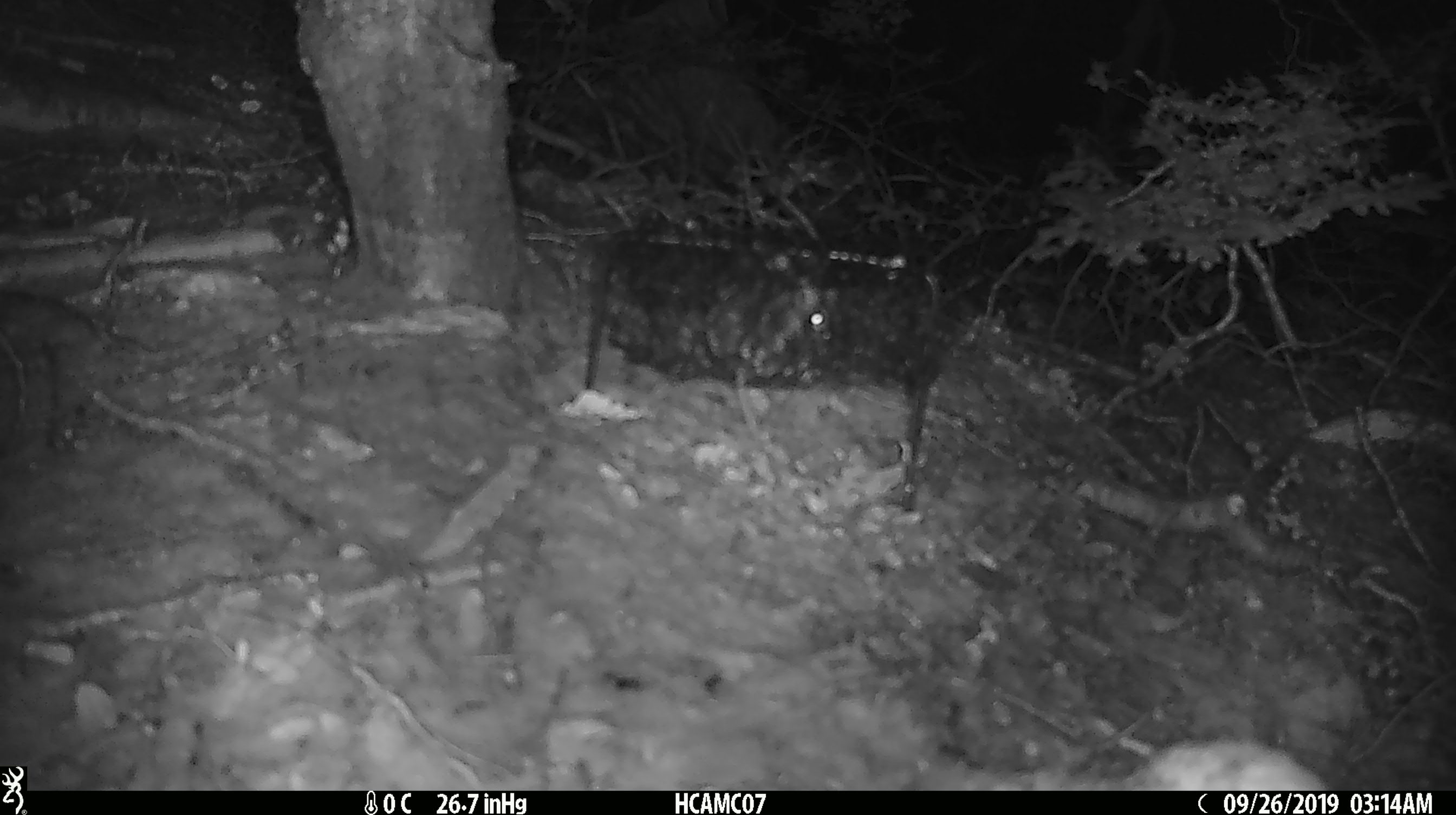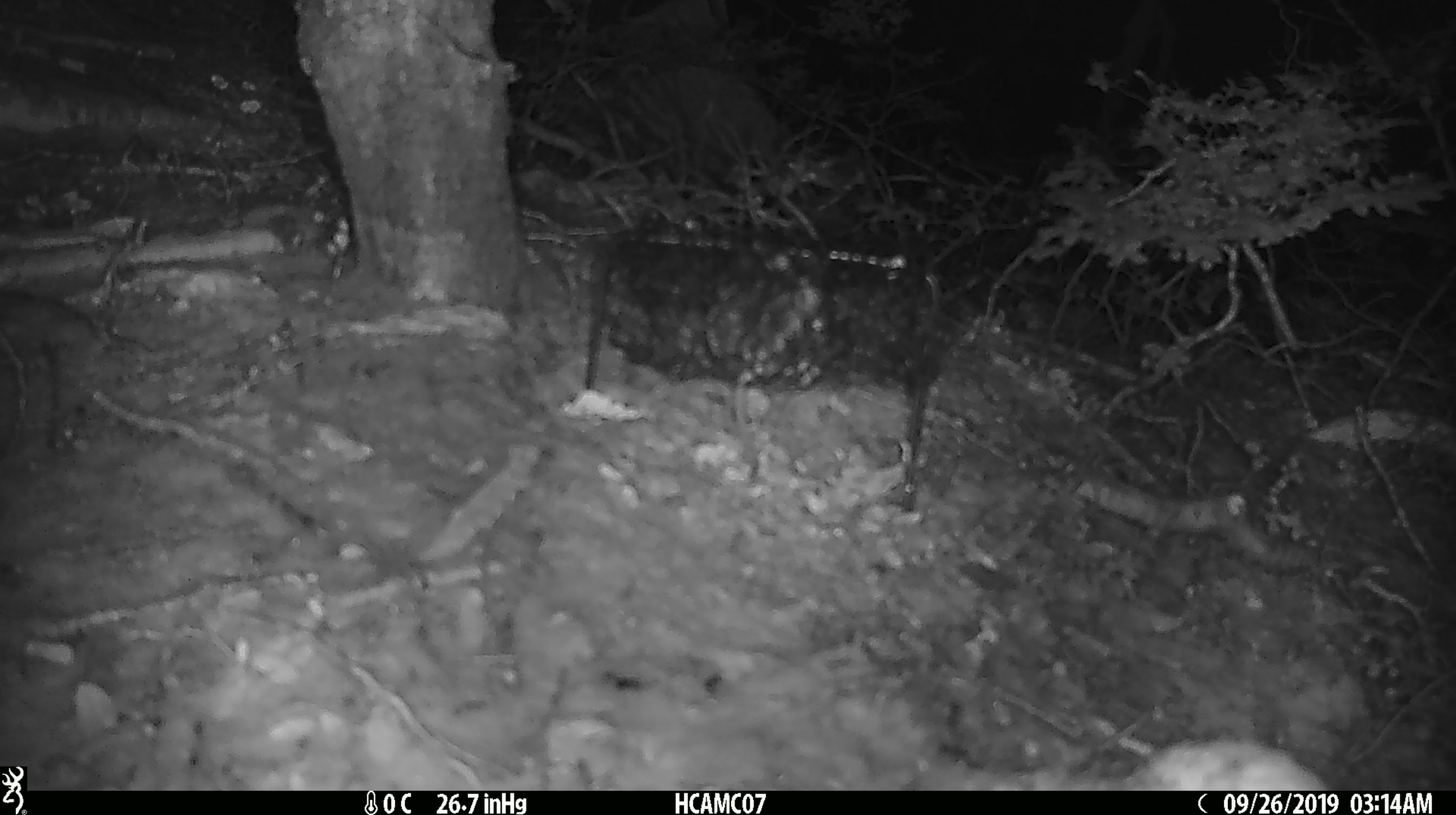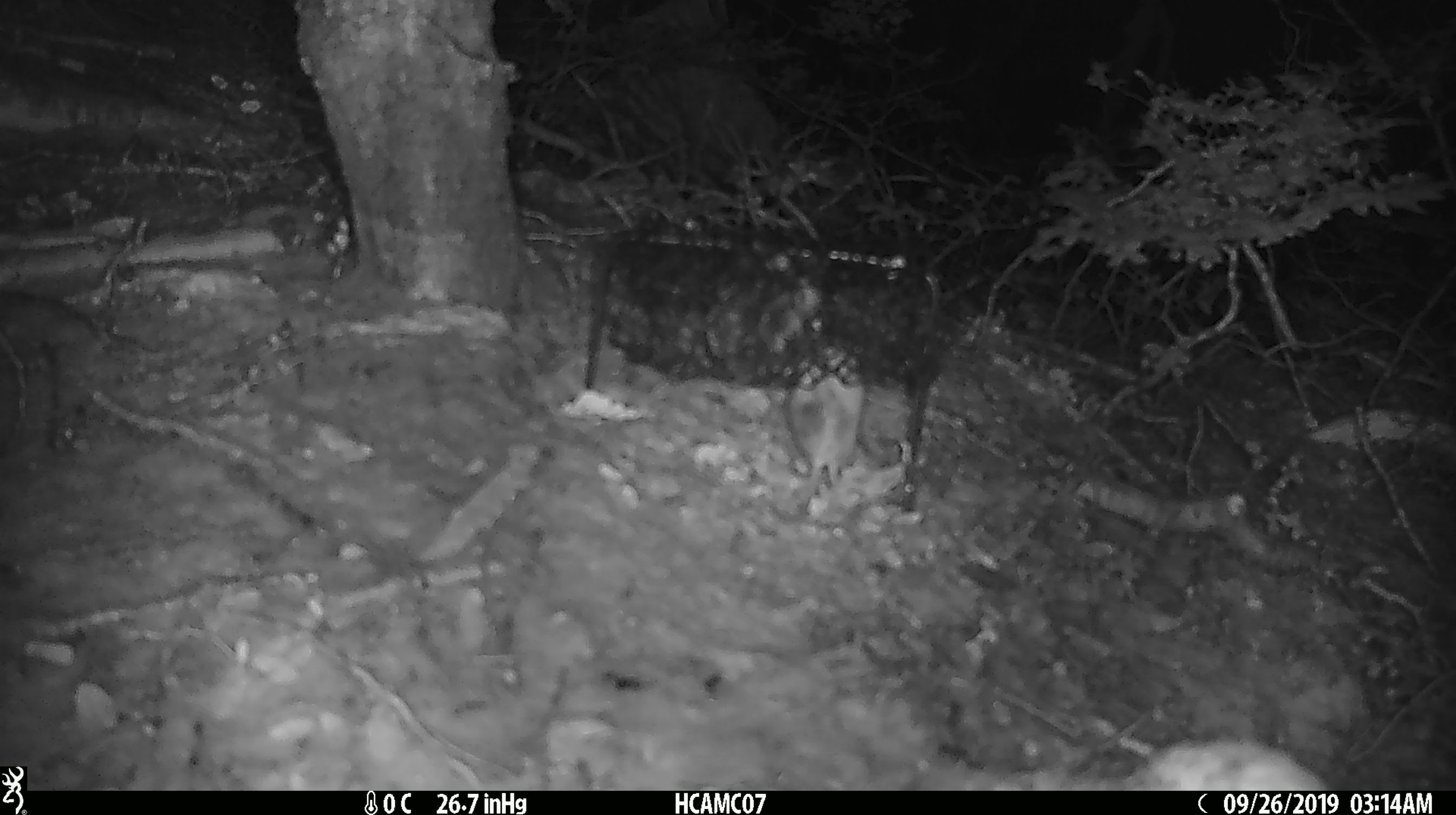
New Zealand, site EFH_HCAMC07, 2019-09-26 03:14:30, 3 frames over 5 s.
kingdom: Animalia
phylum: Chordata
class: Mammalia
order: Rodentia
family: Muridae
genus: Mus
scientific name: Mus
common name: mouse